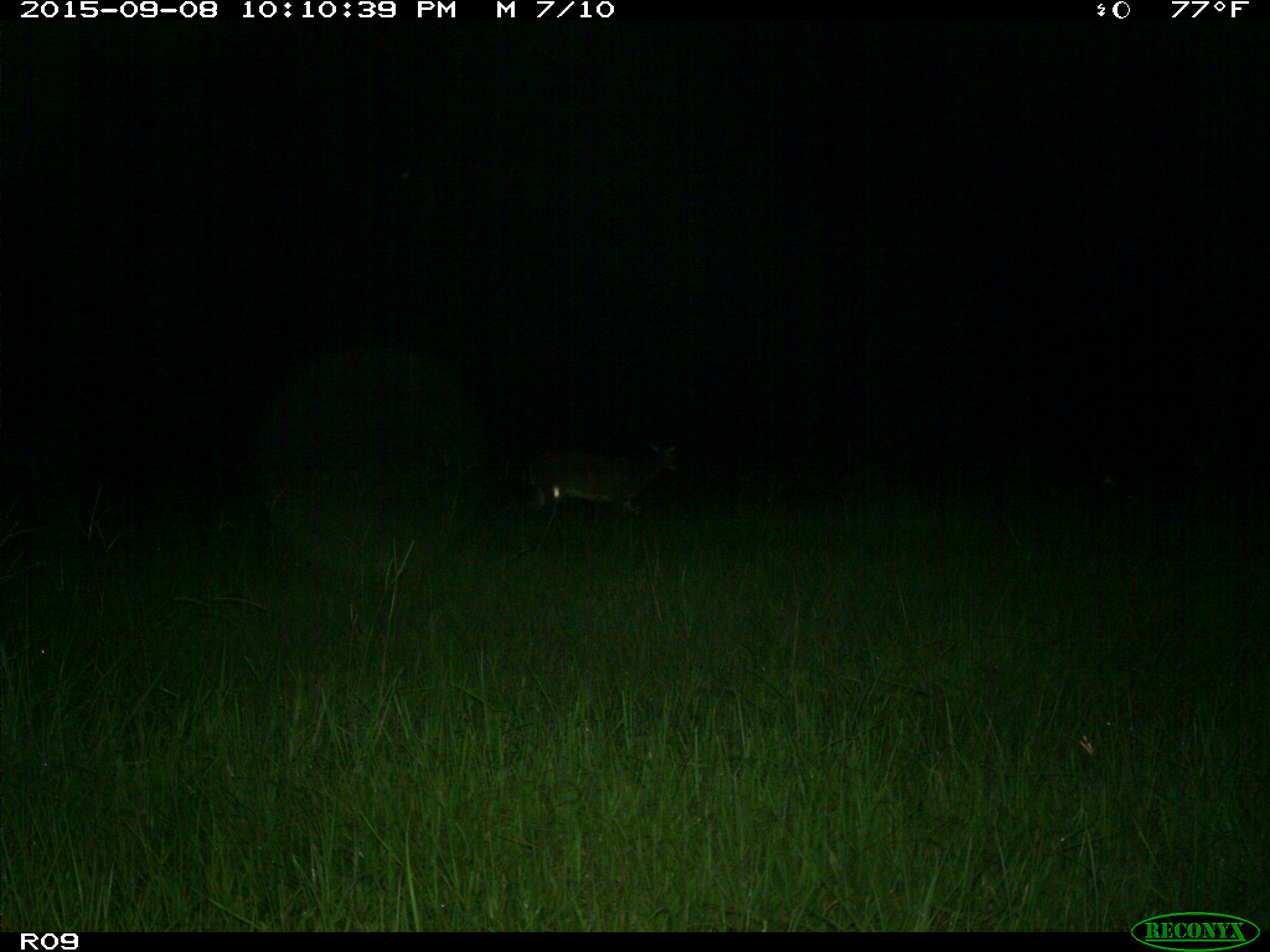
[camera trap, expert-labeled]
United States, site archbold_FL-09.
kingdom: Animalia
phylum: Chordata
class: Mammalia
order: Artiodactyla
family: Cervidae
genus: Odocoileus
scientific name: Odocoileus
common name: deer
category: unidentified deer